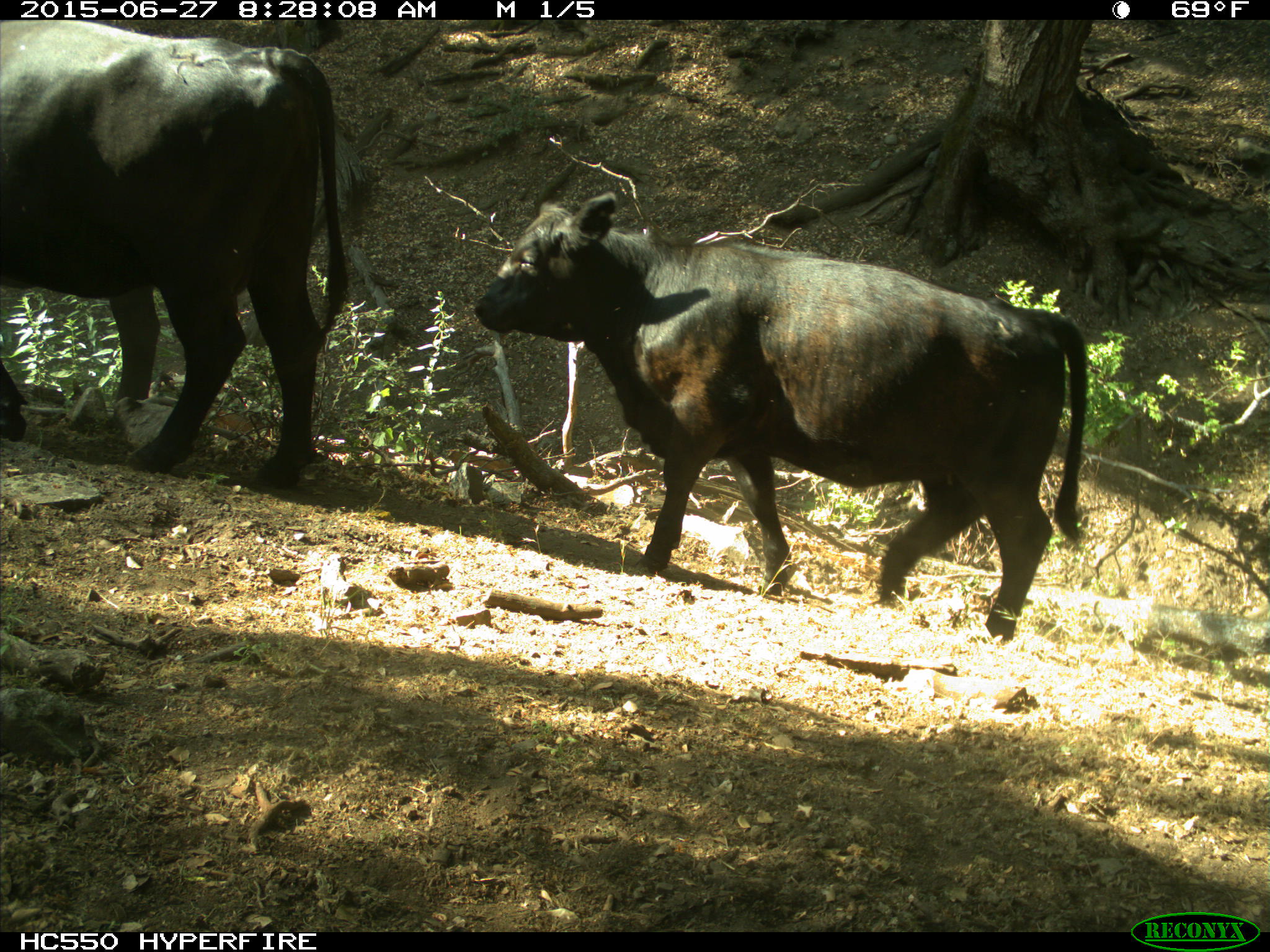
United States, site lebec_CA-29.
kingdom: Animalia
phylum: Chordata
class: Mammalia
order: Artiodactyla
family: Bovidae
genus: Bos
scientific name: Bos taurus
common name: domestic cow